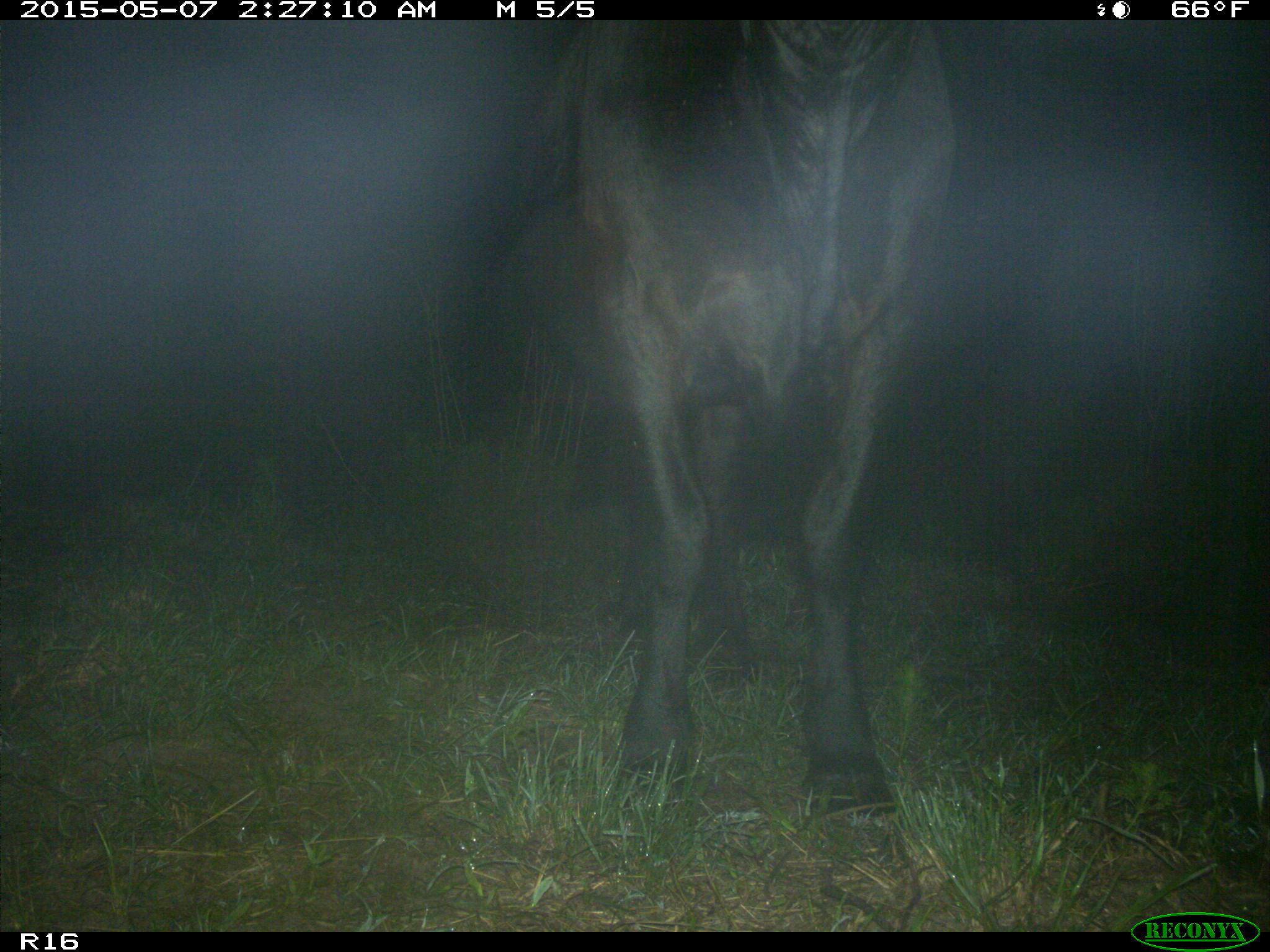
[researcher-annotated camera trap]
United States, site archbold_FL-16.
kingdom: Animalia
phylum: Chordata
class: Mammalia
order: Artiodactyla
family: Bovidae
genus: Bos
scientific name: Bos taurus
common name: domestic cow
Bos taurus (domestic cow).